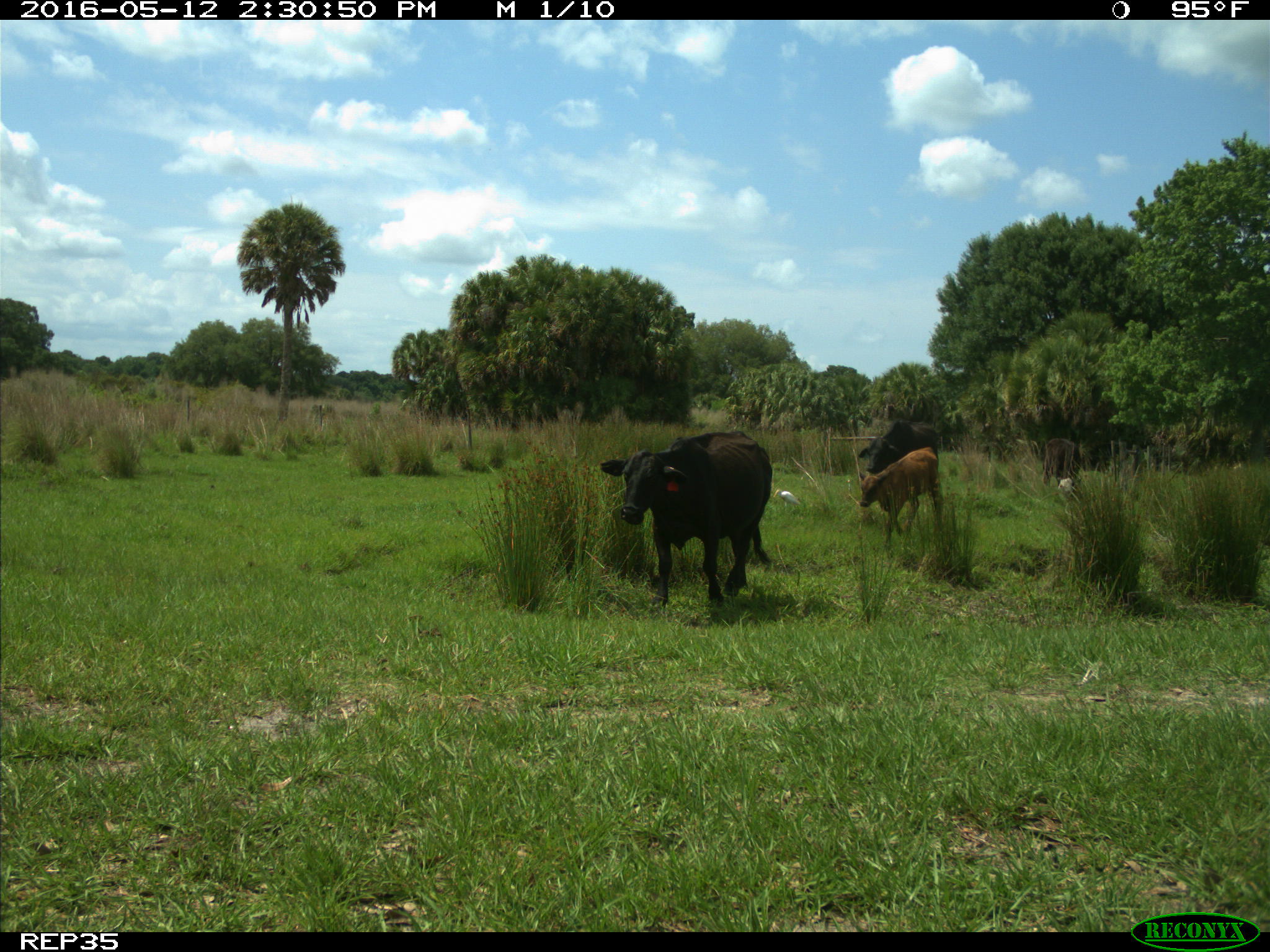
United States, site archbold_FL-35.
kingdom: Animalia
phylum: Chordata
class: Mammalia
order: Artiodactyla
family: Bovidae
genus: Bos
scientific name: Bos taurus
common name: domestic cow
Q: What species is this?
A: Bos taurus (domestic cow).